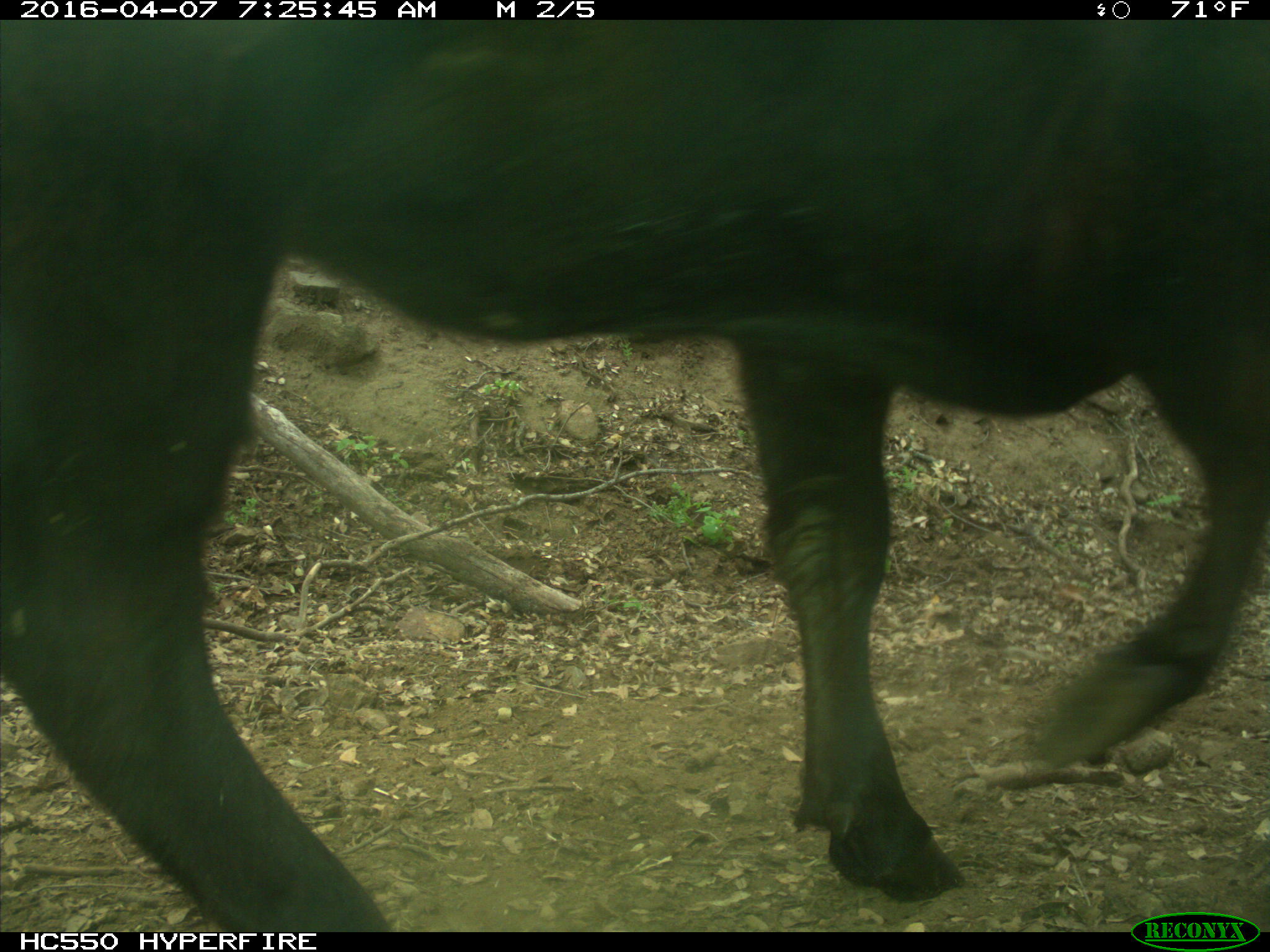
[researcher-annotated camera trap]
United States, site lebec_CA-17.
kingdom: Animalia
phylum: Chordata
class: Mammalia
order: Artiodactyla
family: Bovidae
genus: Bos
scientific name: Bos taurus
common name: domestic cow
Bos taurus (domestic cow).